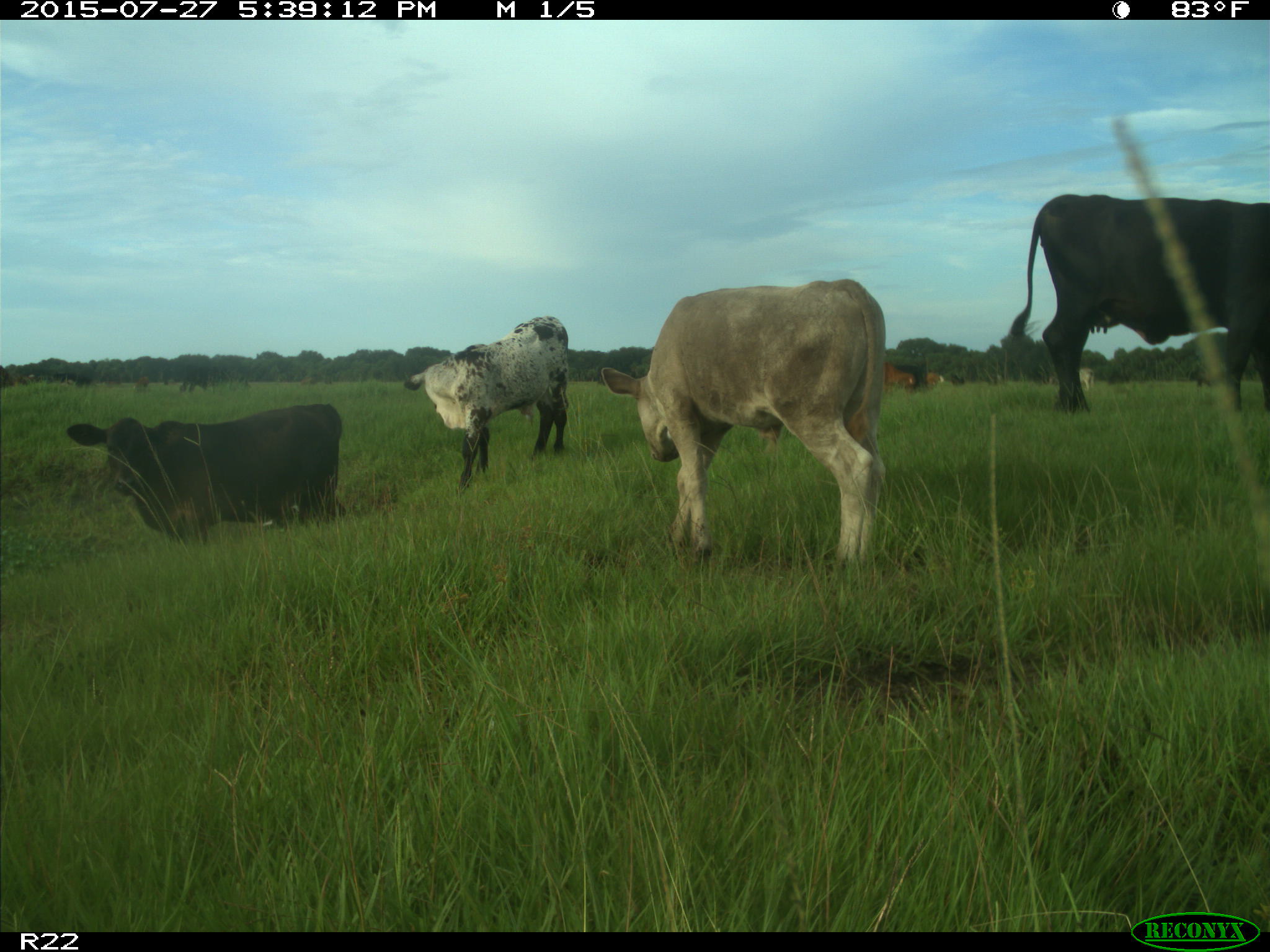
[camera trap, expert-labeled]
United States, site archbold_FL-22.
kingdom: Animalia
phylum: Chordata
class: Mammalia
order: Artiodactyla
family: Bovidae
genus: Bos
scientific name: Bos taurus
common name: domestic cow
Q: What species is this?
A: Bos taurus (domestic cow).